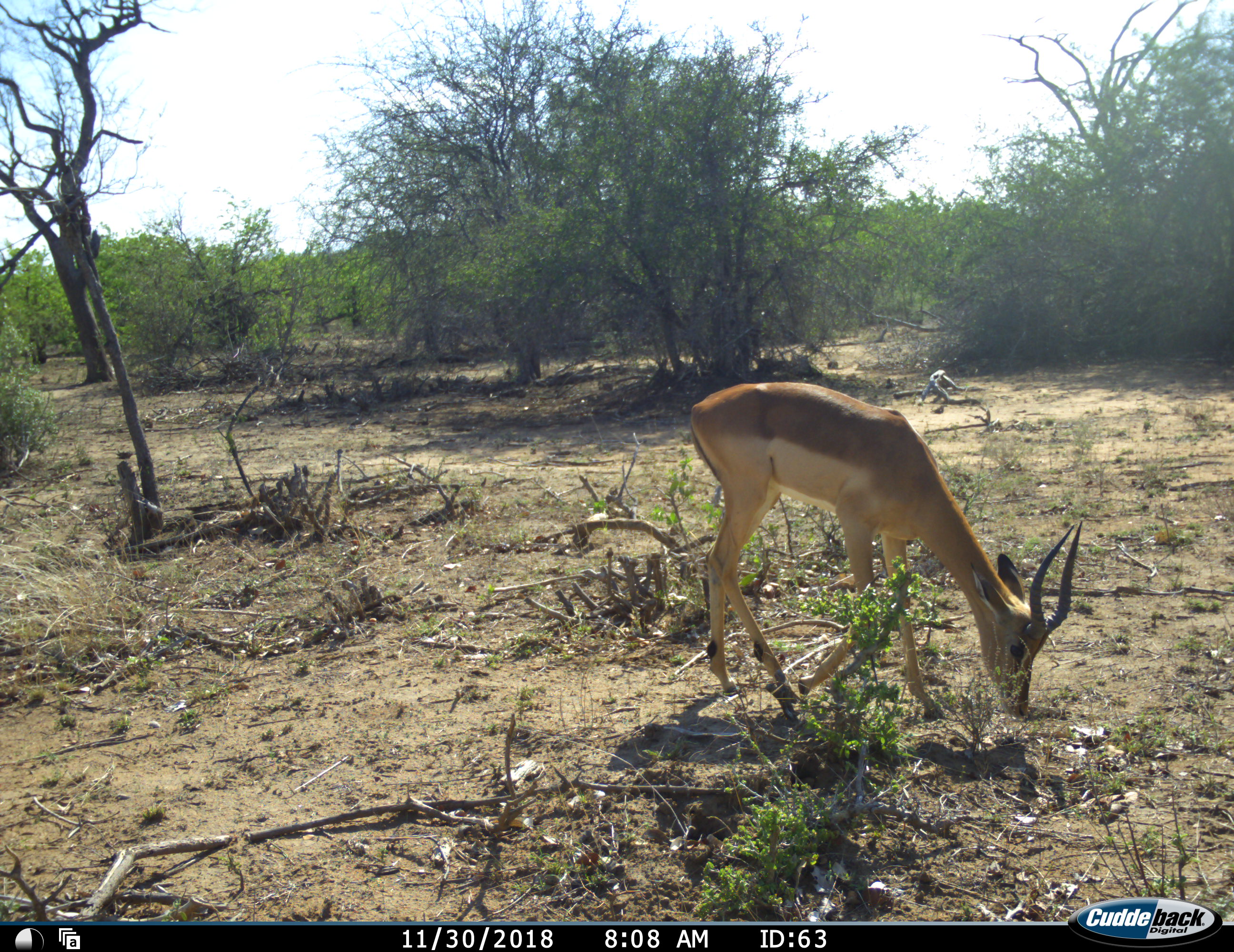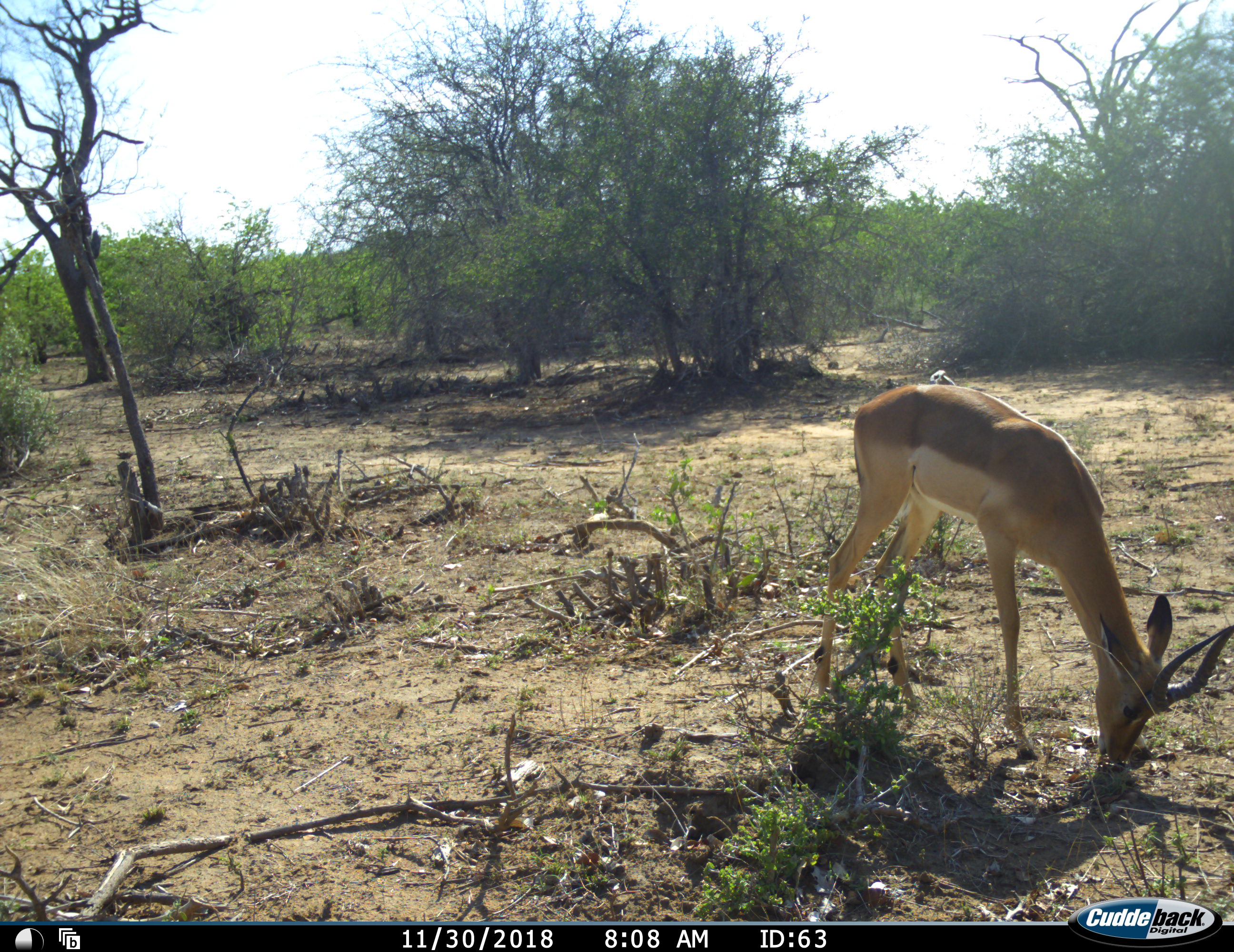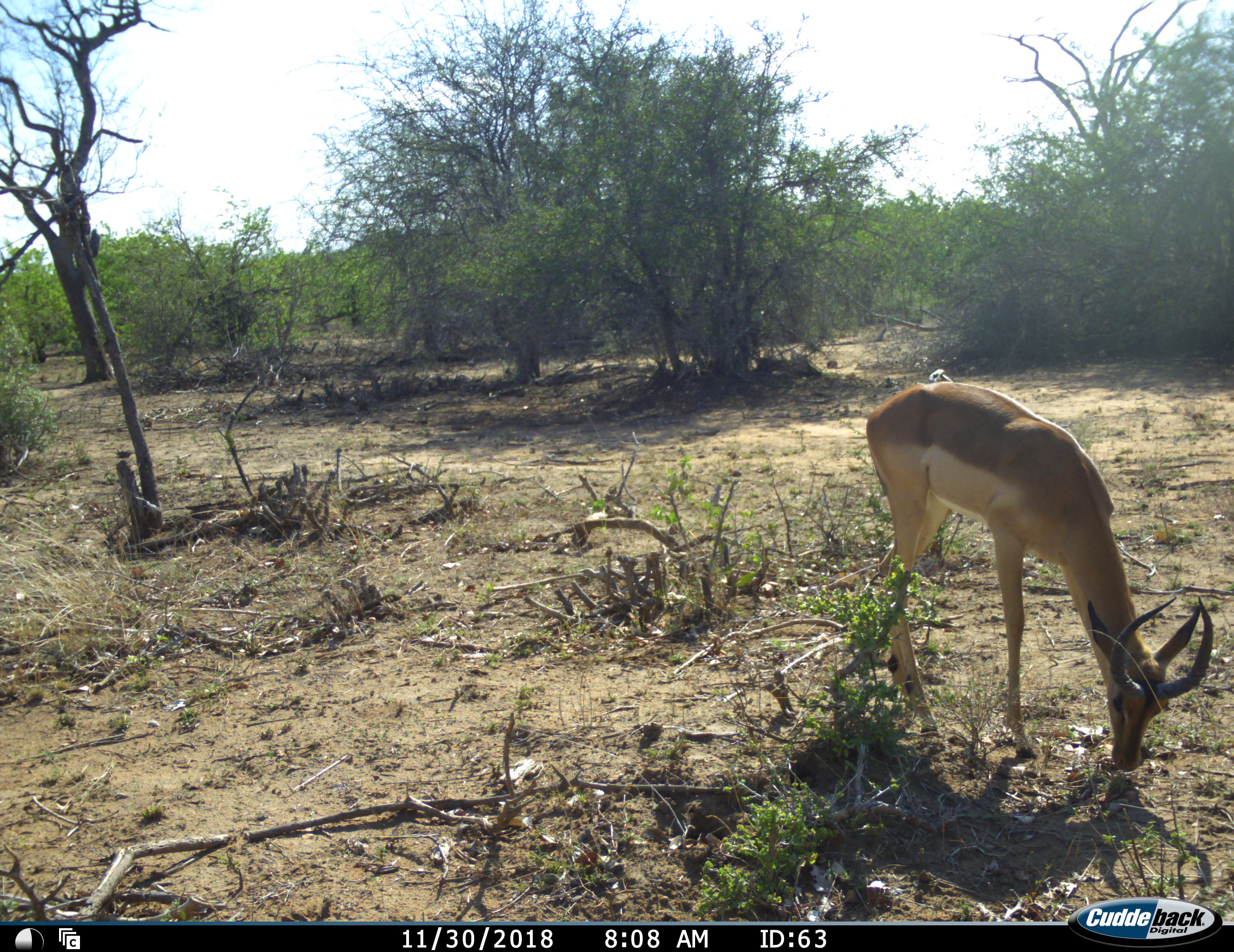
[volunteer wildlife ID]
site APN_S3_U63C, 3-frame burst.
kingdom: Animalia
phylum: Chordata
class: Mammalia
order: Artiodactyla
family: Bovidae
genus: Aepyceros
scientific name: Aepyceros melampus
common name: impala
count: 1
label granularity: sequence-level